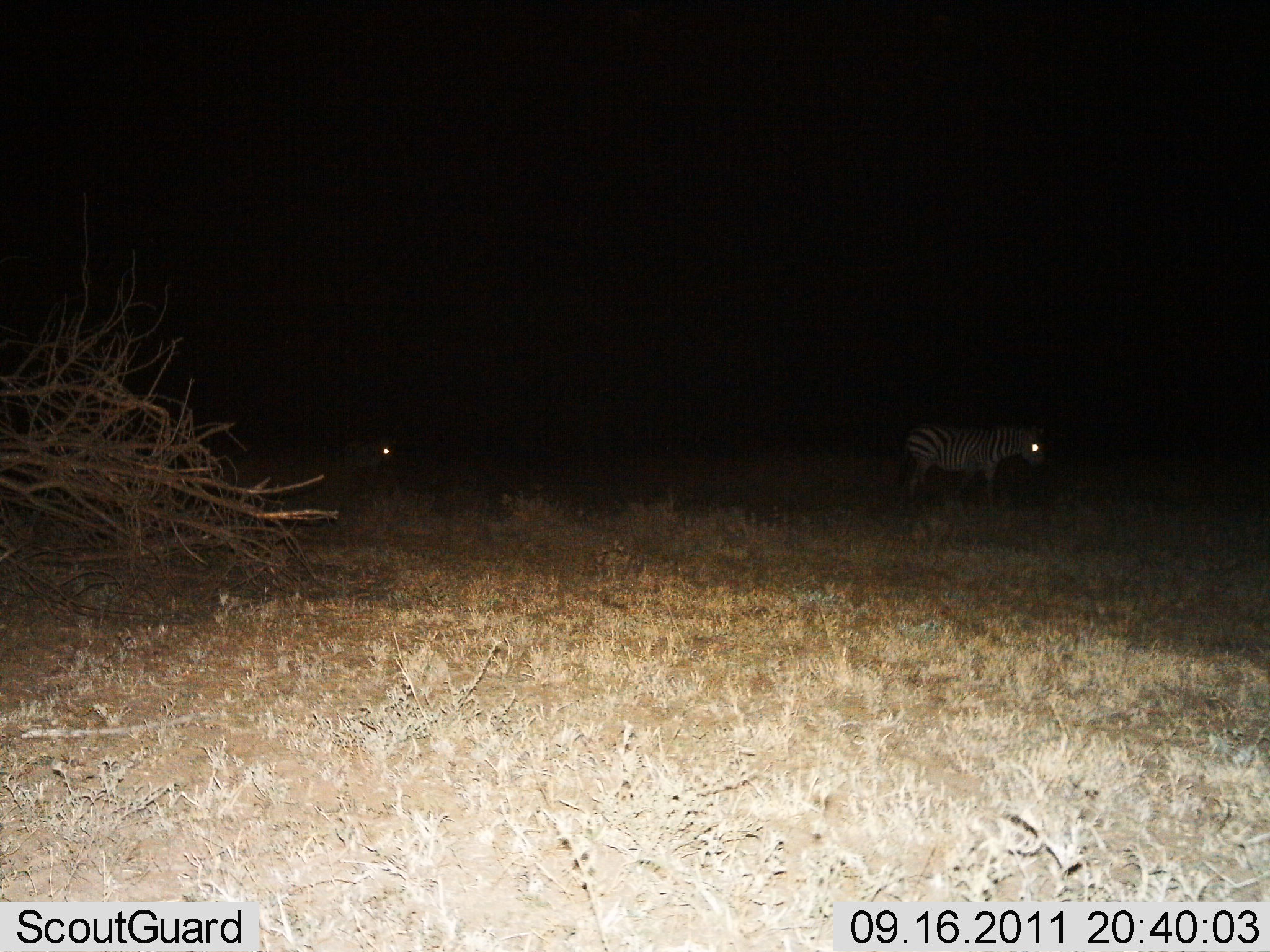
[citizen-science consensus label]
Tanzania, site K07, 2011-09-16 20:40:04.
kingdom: Animalia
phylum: Chordata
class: Mammalia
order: Perissodactyla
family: Equidae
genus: Equus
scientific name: Equus quagga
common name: plains zebra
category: zebra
Zebra (plains zebra) (Equus quagga), count 2. Behavior (volunteer vote fractions): standing 91%, resting 0%, moving 18%, interacting 0%. Young present (vote fraction): 0%. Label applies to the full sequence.